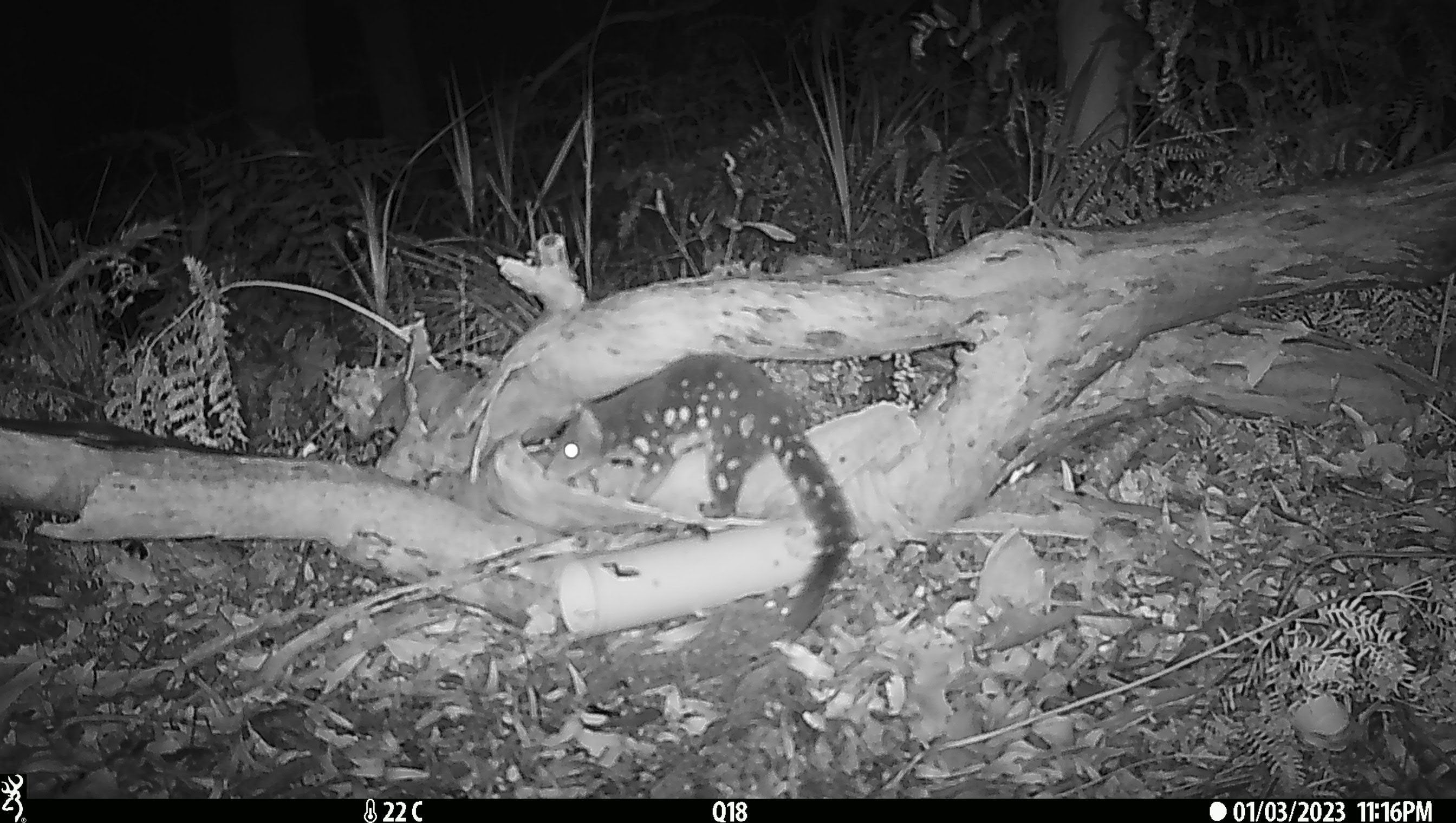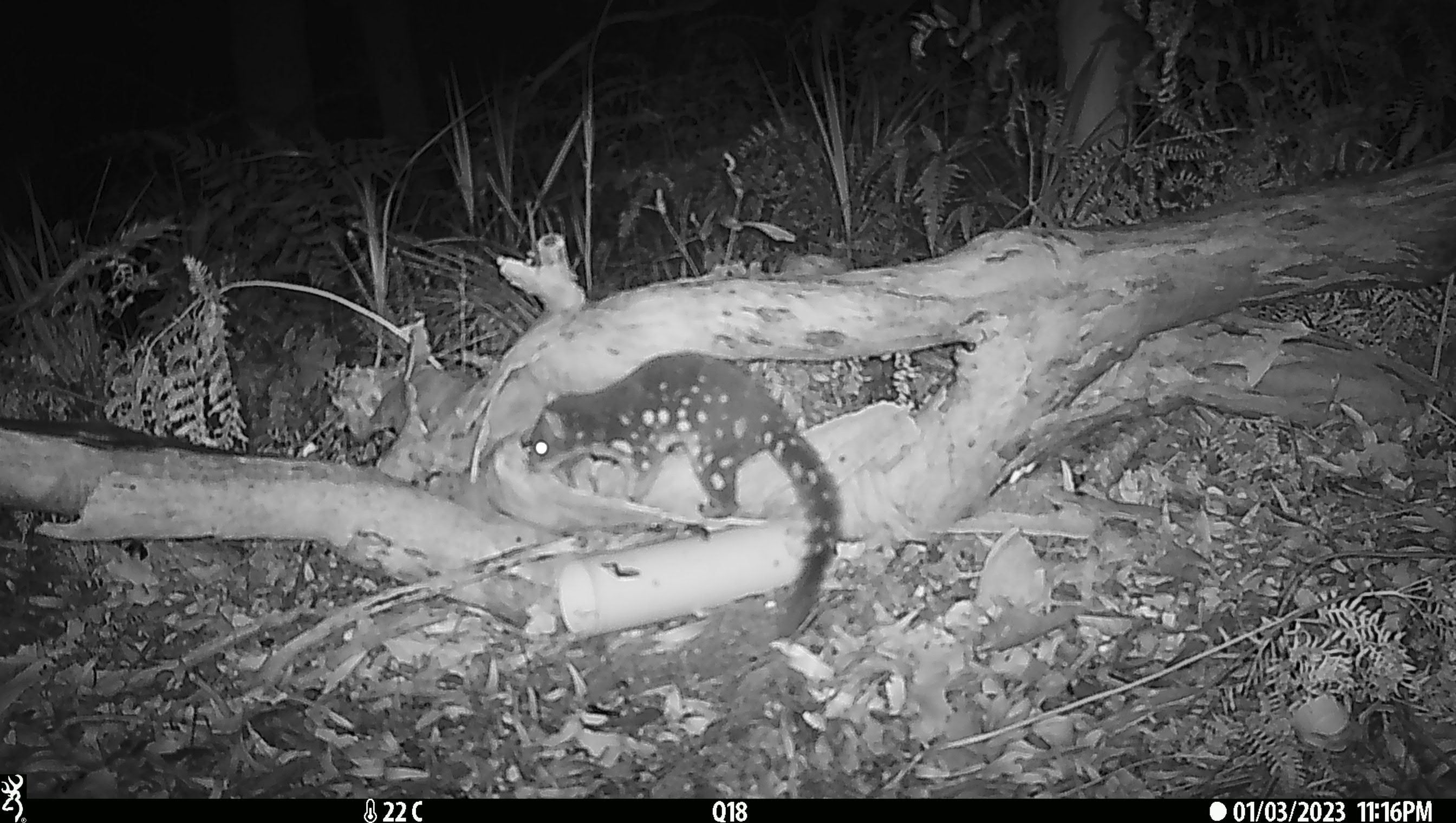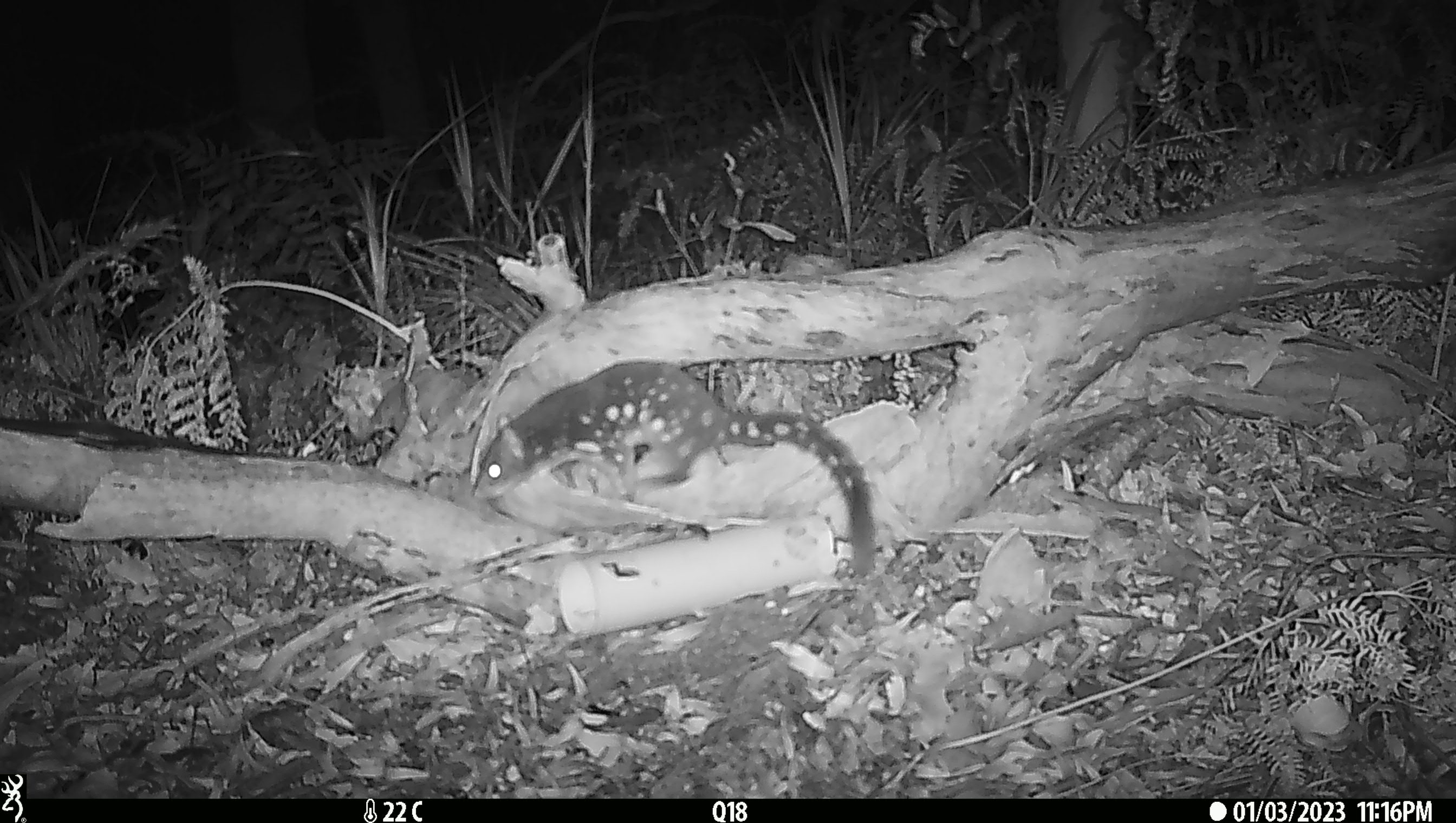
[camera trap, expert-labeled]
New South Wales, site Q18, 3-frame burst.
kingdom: Animalia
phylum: Chordata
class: Mammalia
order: Dasyuromorphia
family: Dasyuridae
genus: Dasyurus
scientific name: Dasyurus maculatus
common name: spotted-tailed quoll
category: quoll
Quoll (spotted-tailed quoll) (Dasyurus maculatus).